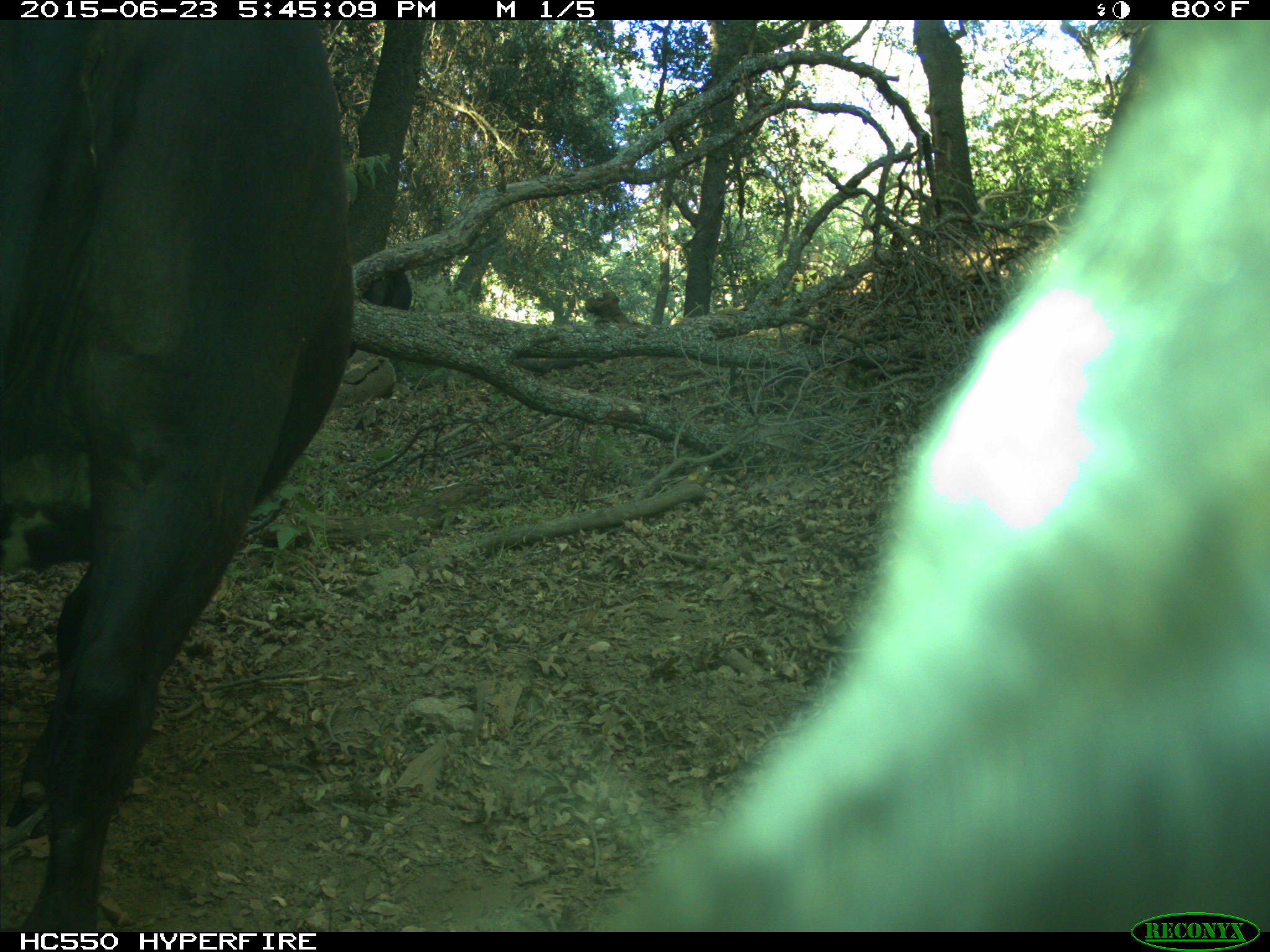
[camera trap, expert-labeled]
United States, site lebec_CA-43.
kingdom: Animalia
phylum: Chordata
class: Mammalia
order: Artiodactyla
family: Bovidae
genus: Bos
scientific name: Bos taurus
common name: domestic cow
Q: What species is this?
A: Bos taurus (domestic cow).